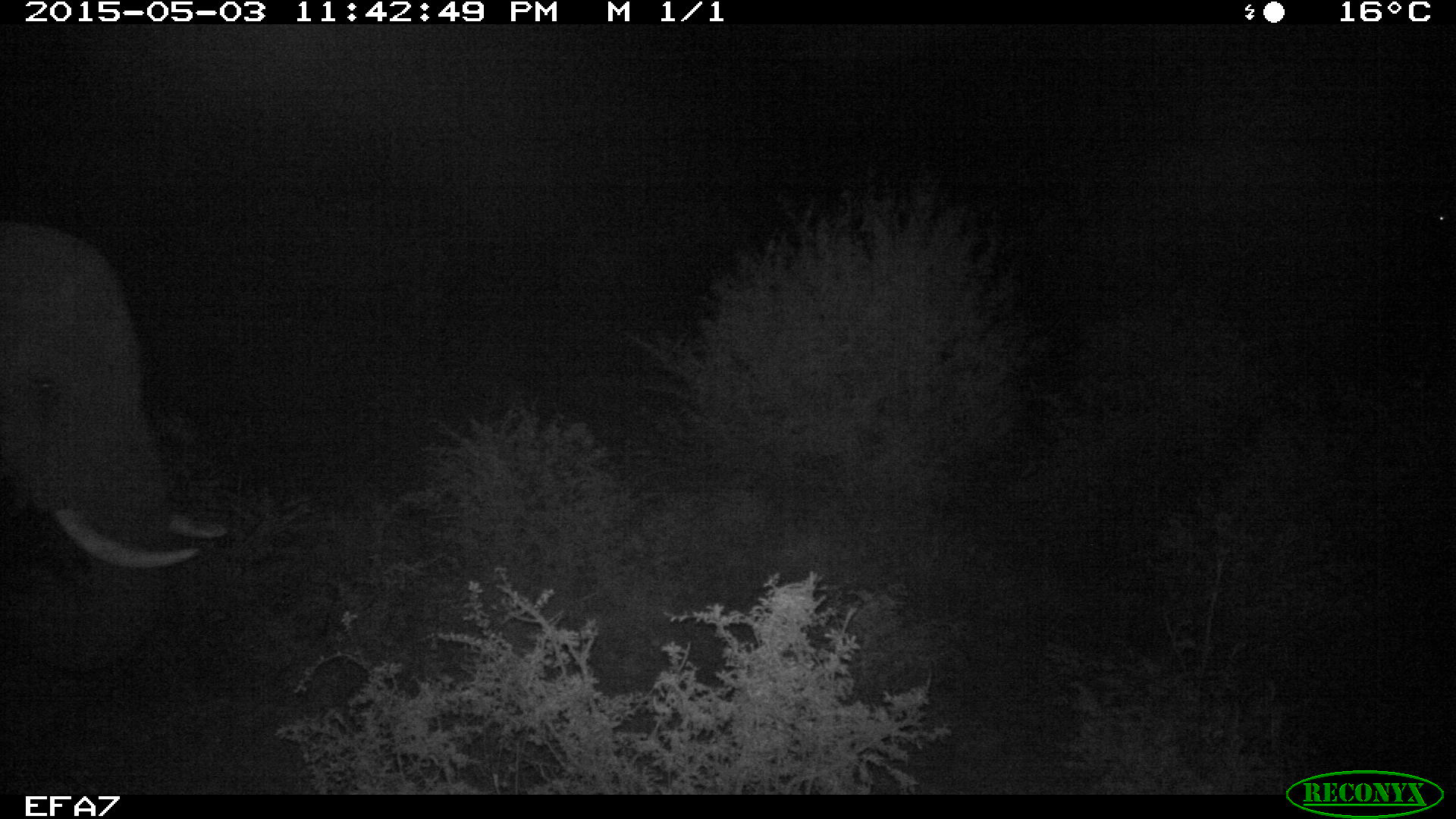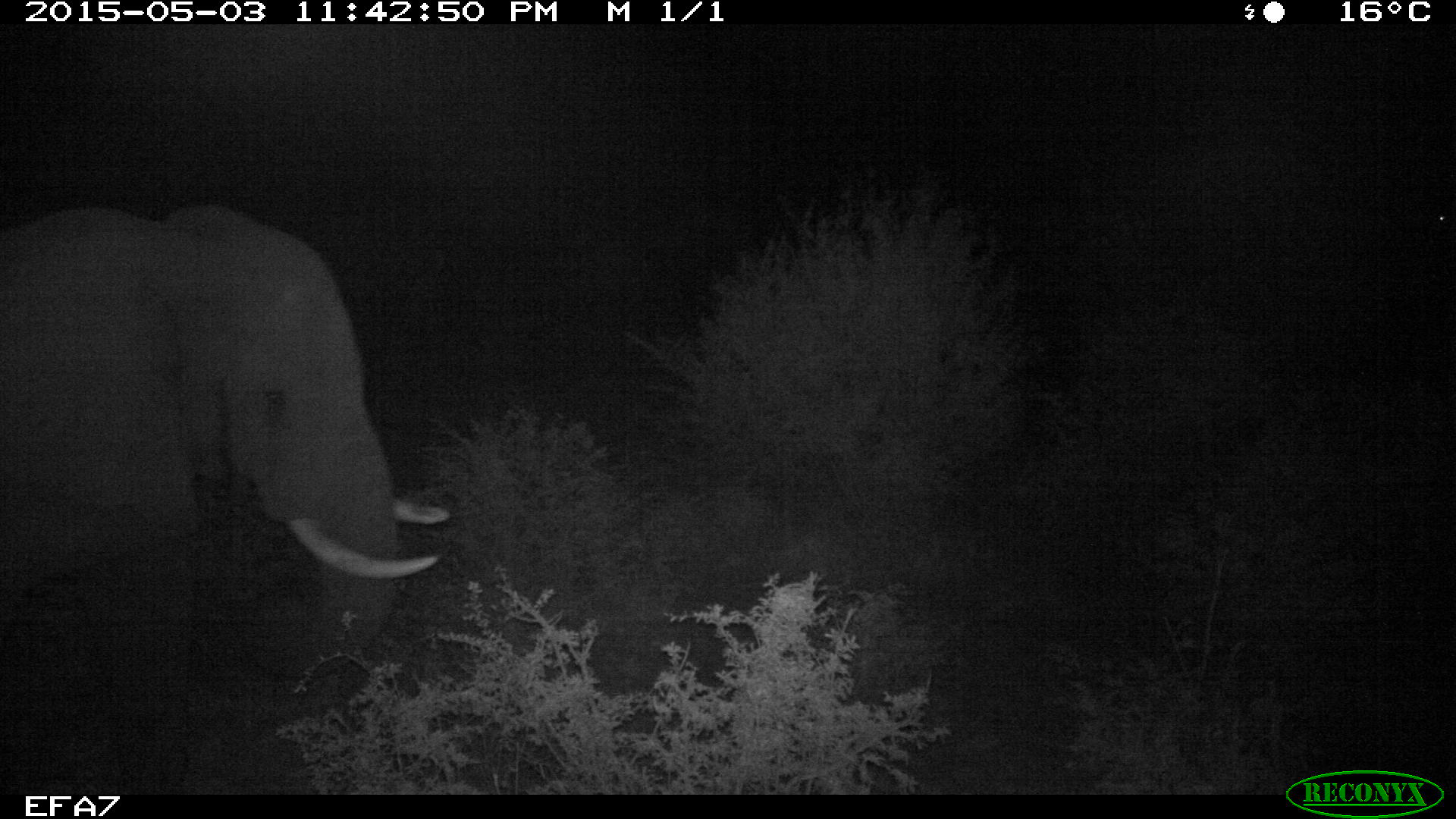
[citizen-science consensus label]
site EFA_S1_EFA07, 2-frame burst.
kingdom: Animalia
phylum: Chordata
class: Mammalia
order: Proboscidea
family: Elephantidae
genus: Loxodonta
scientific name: Loxodonta africana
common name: african bush elephant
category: elephant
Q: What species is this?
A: Elephant (african bush elephant) (Loxodonta africana).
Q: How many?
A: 1.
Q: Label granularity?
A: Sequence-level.